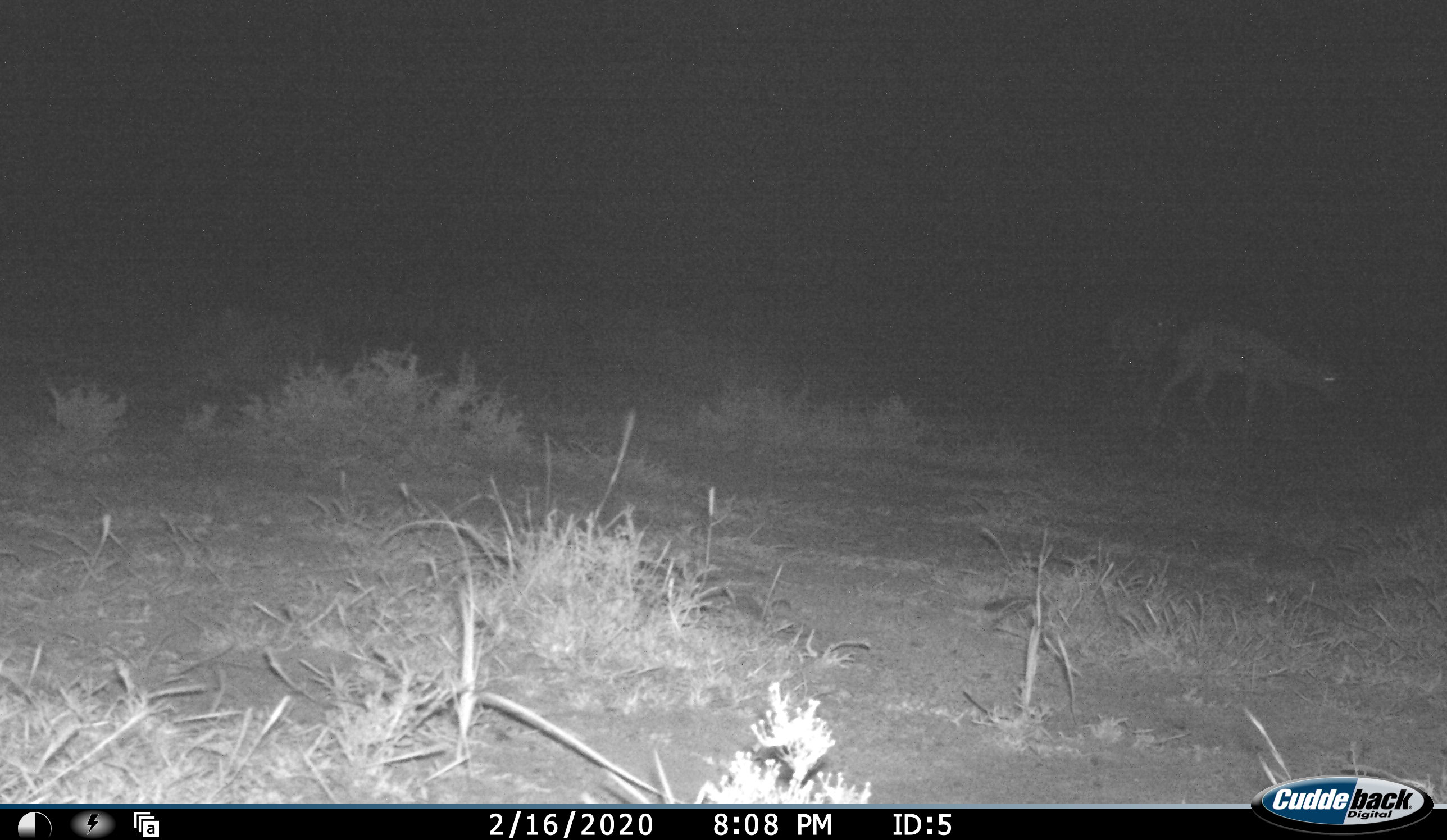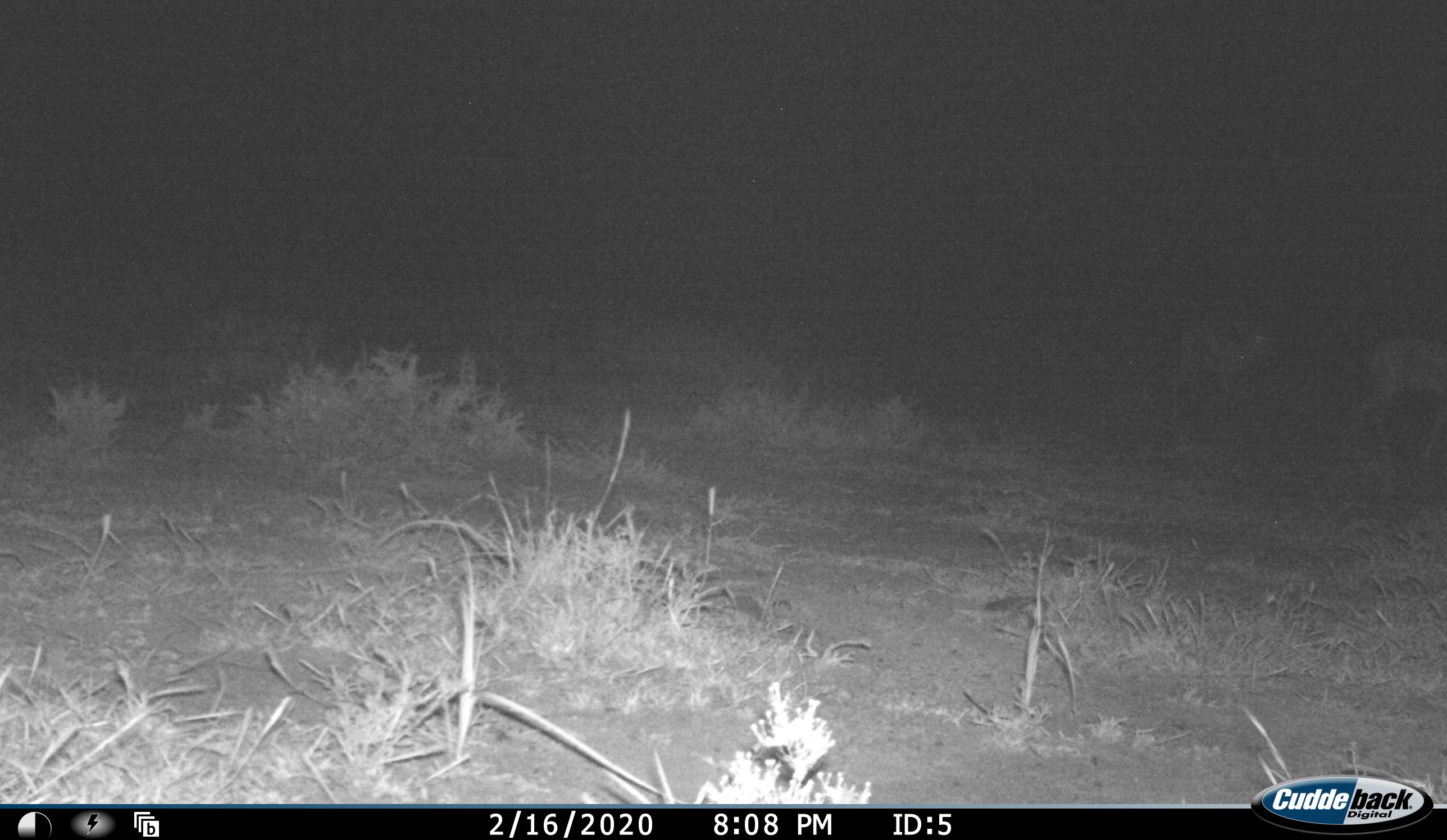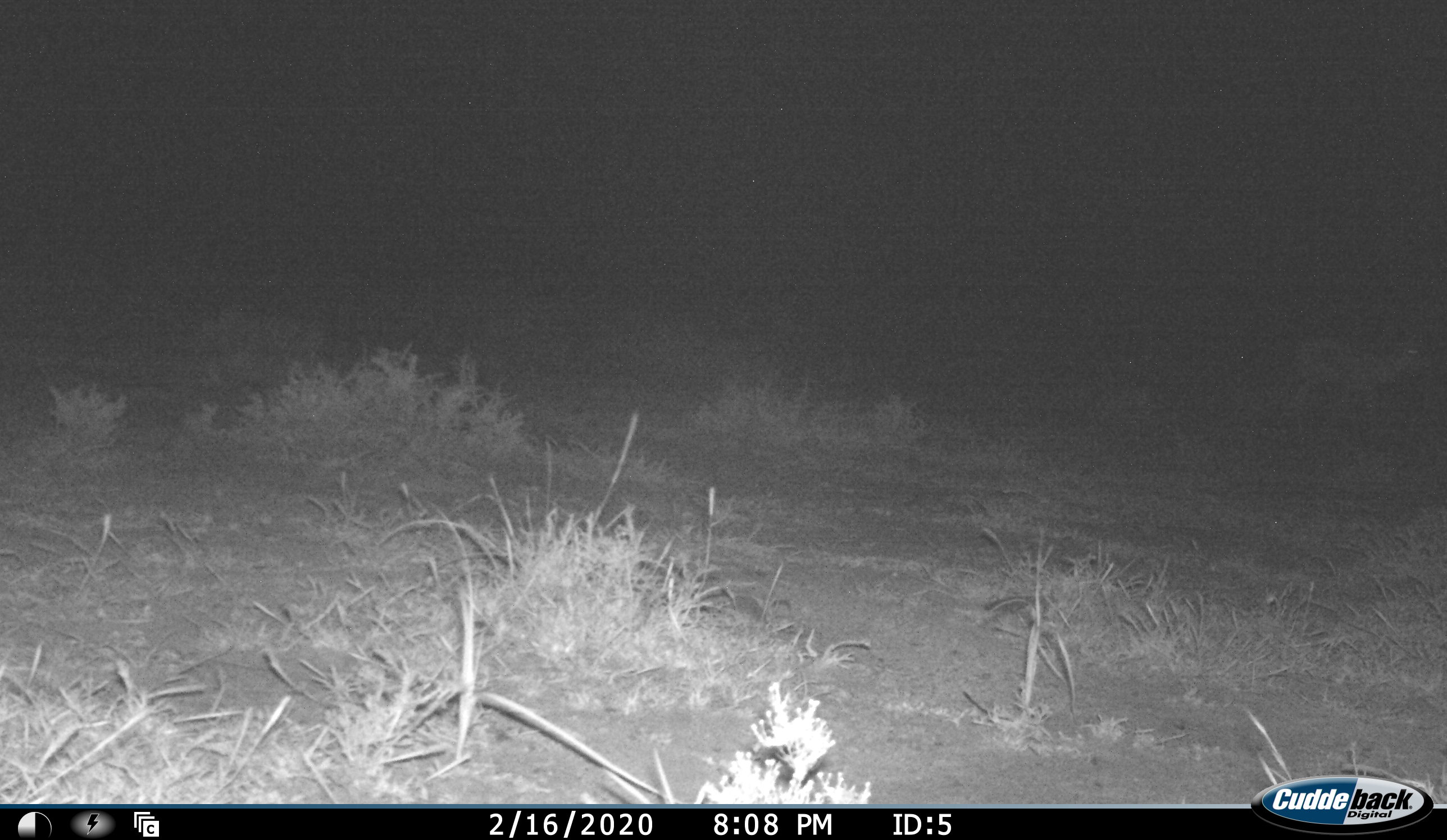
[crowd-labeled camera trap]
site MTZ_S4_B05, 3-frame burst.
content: unidentified animal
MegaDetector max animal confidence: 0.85